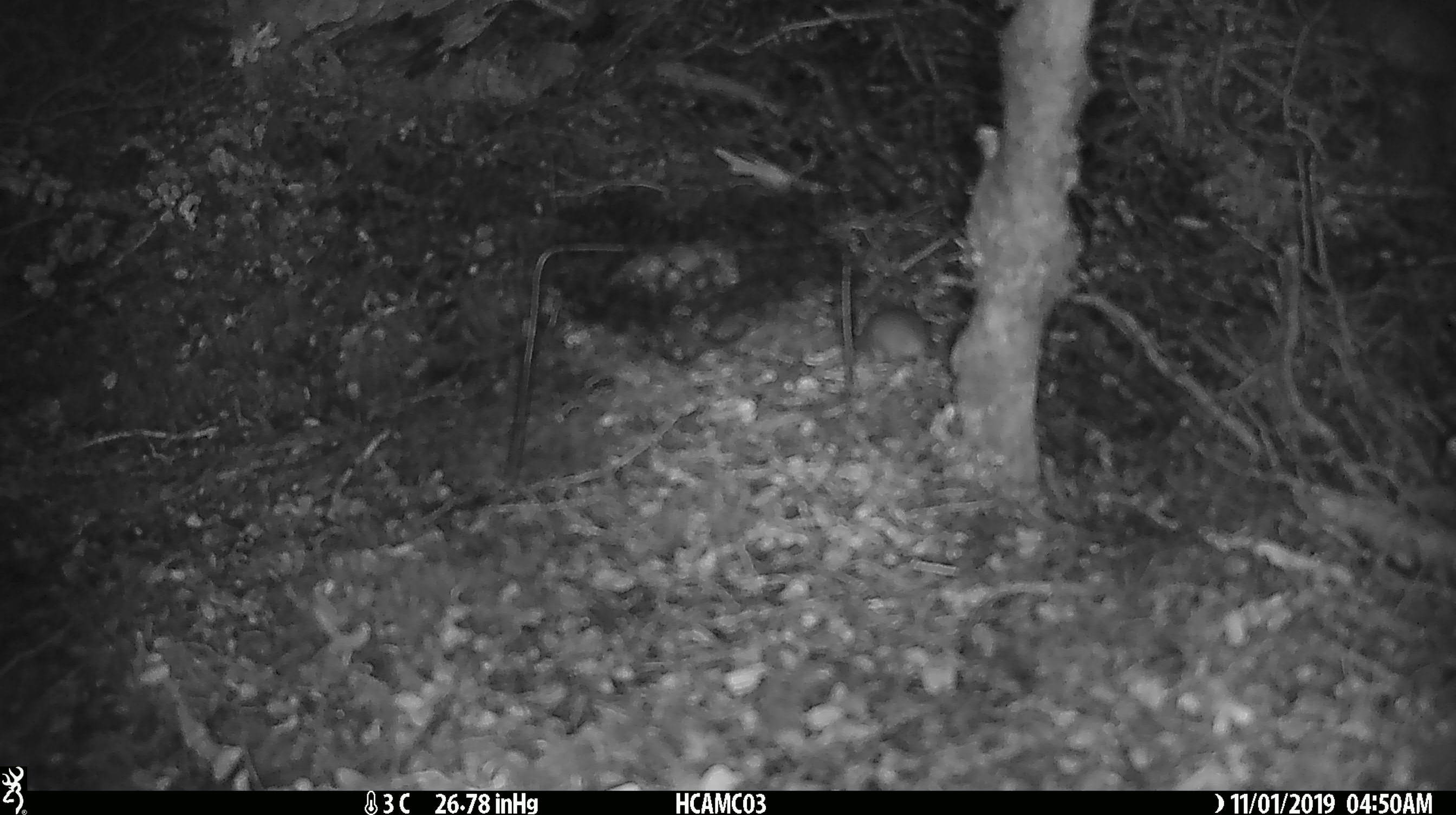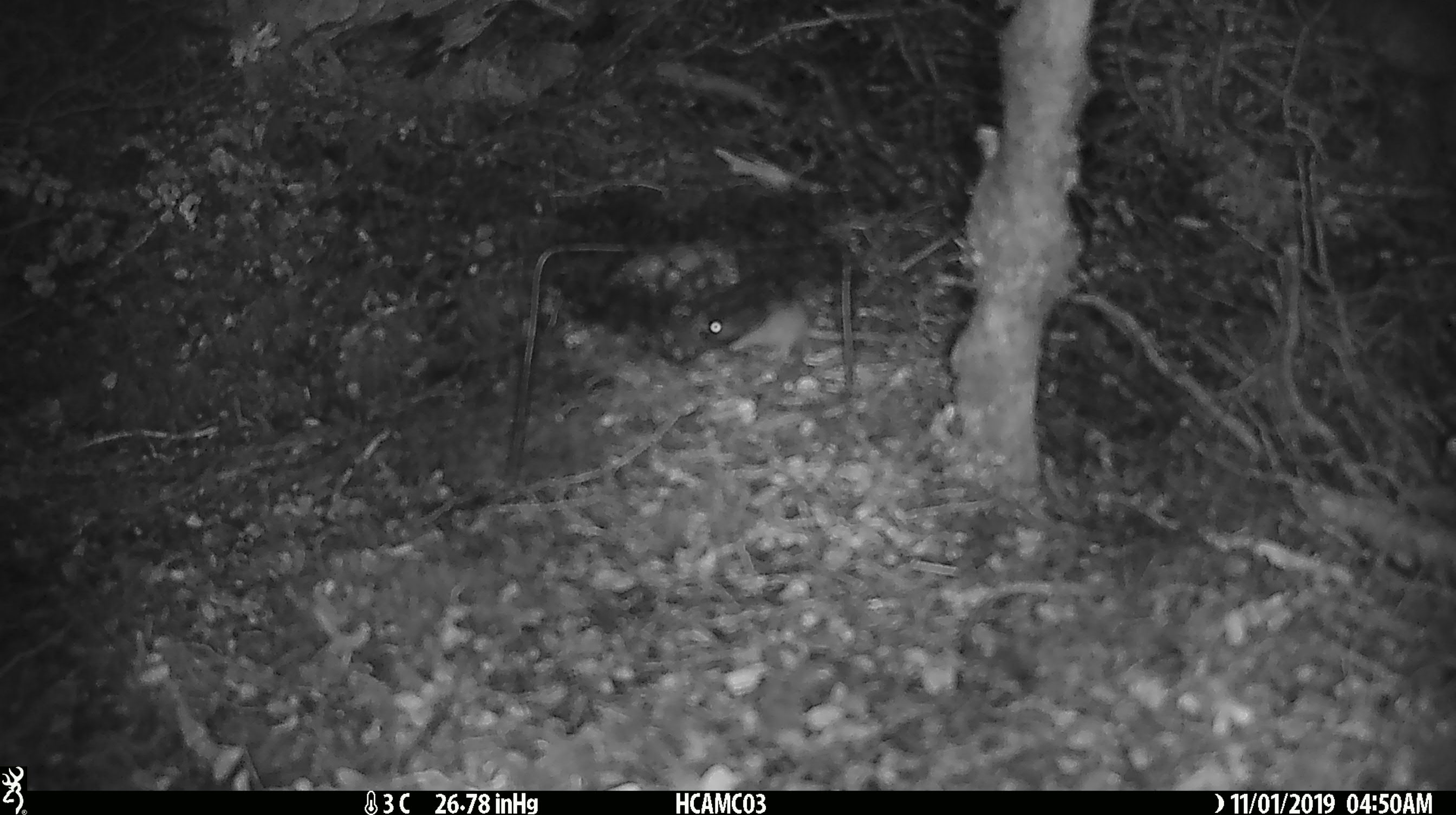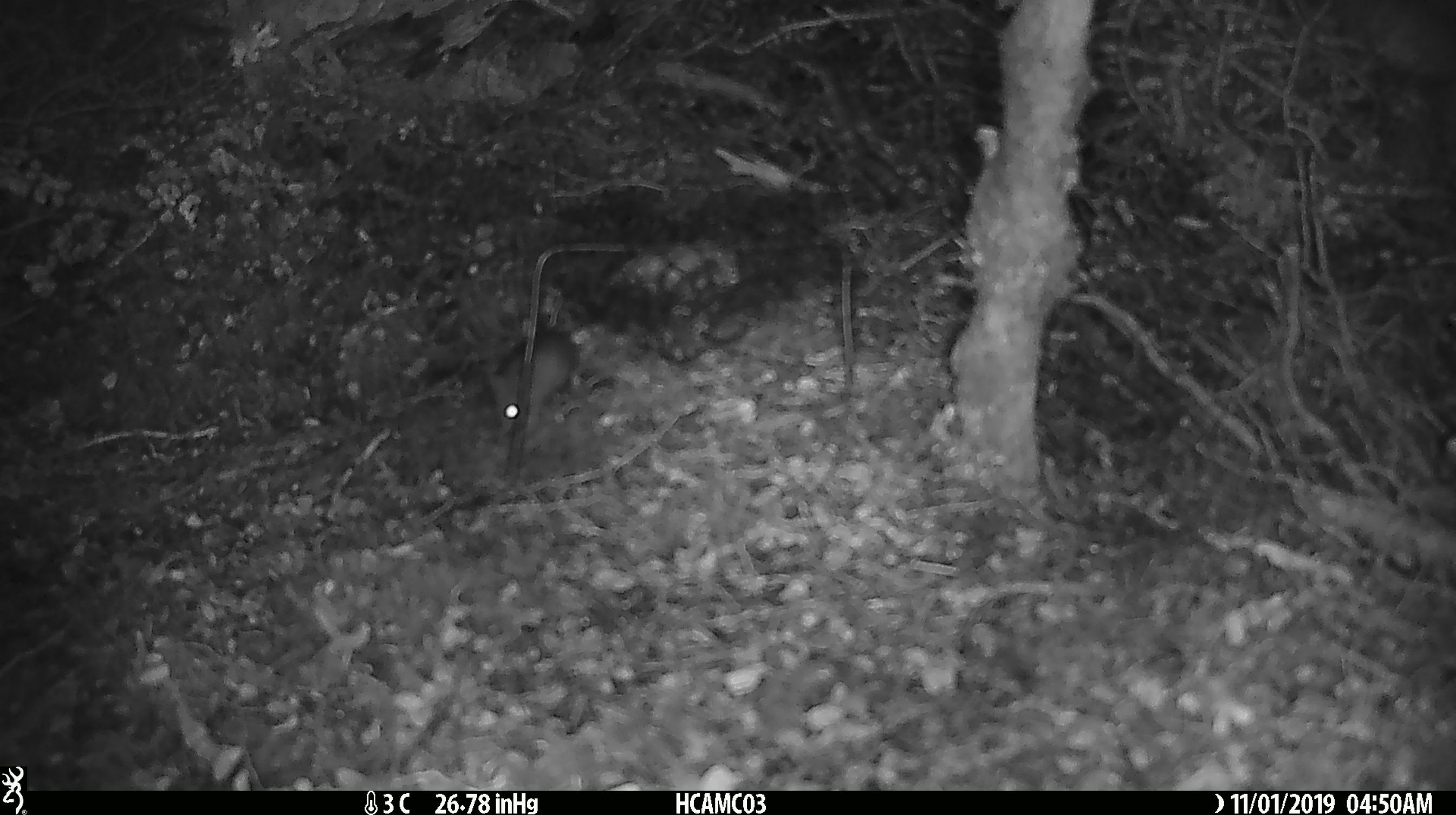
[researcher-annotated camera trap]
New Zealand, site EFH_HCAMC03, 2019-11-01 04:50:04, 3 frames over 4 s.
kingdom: Animalia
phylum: Chordata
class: Mammalia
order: Rodentia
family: Muridae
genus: Mus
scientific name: Mus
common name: mouse